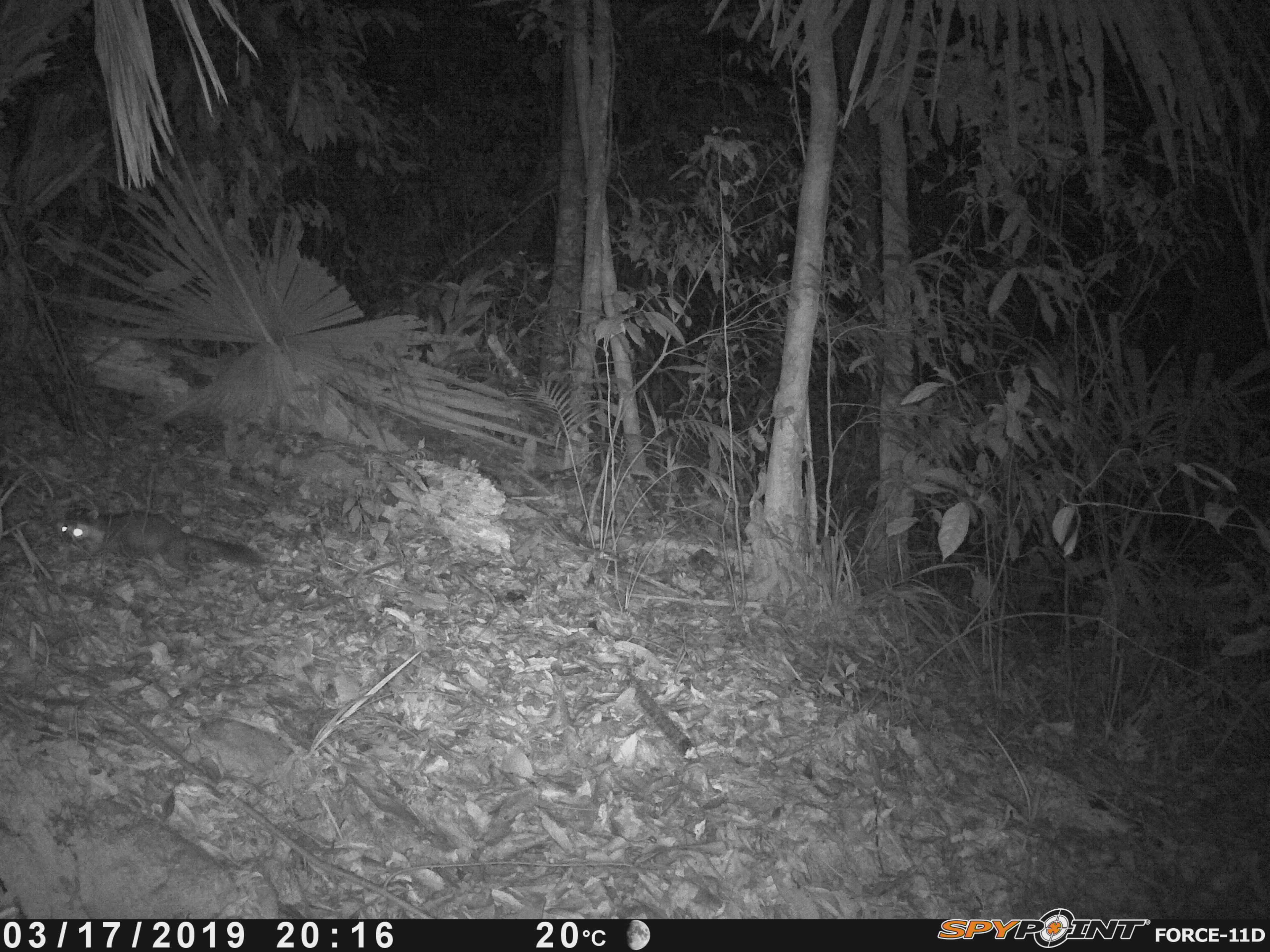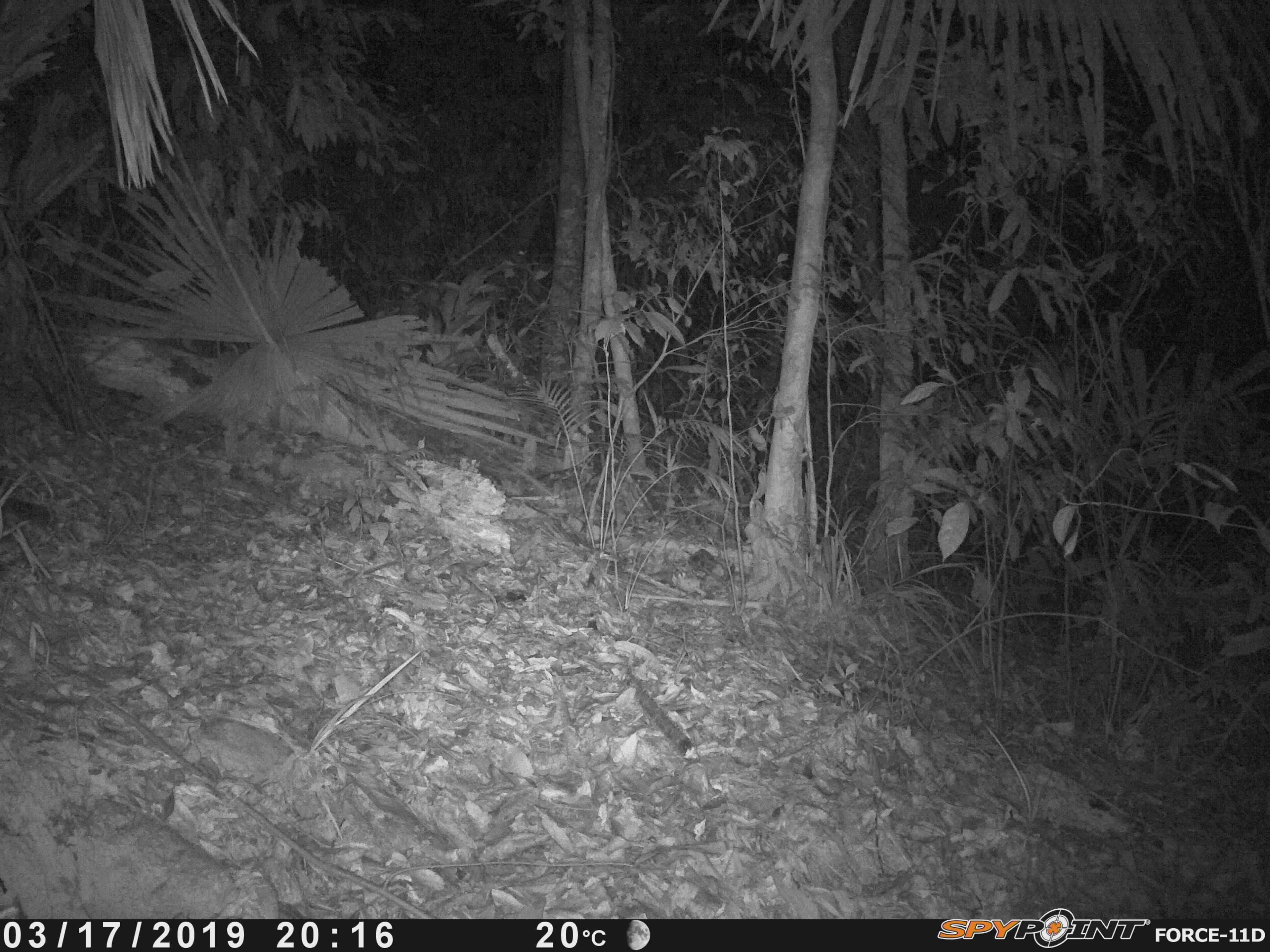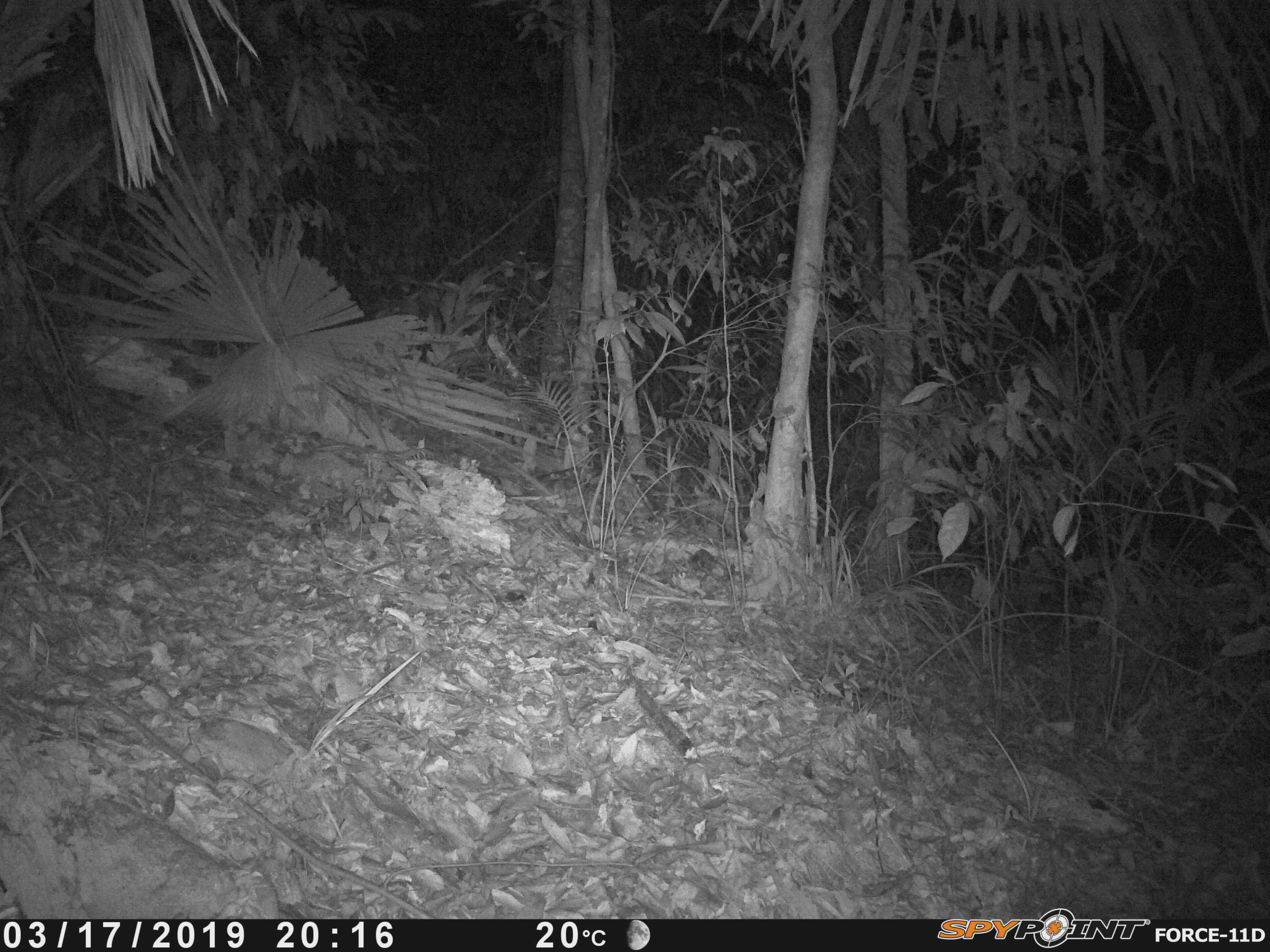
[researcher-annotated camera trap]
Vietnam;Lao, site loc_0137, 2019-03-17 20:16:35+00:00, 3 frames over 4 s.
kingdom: Animalia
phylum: Chordata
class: Mammalia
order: Carnivora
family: Mustelidae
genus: Melogale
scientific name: Melogale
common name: ferret badger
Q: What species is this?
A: Ferret badger (Melogale).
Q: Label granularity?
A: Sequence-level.